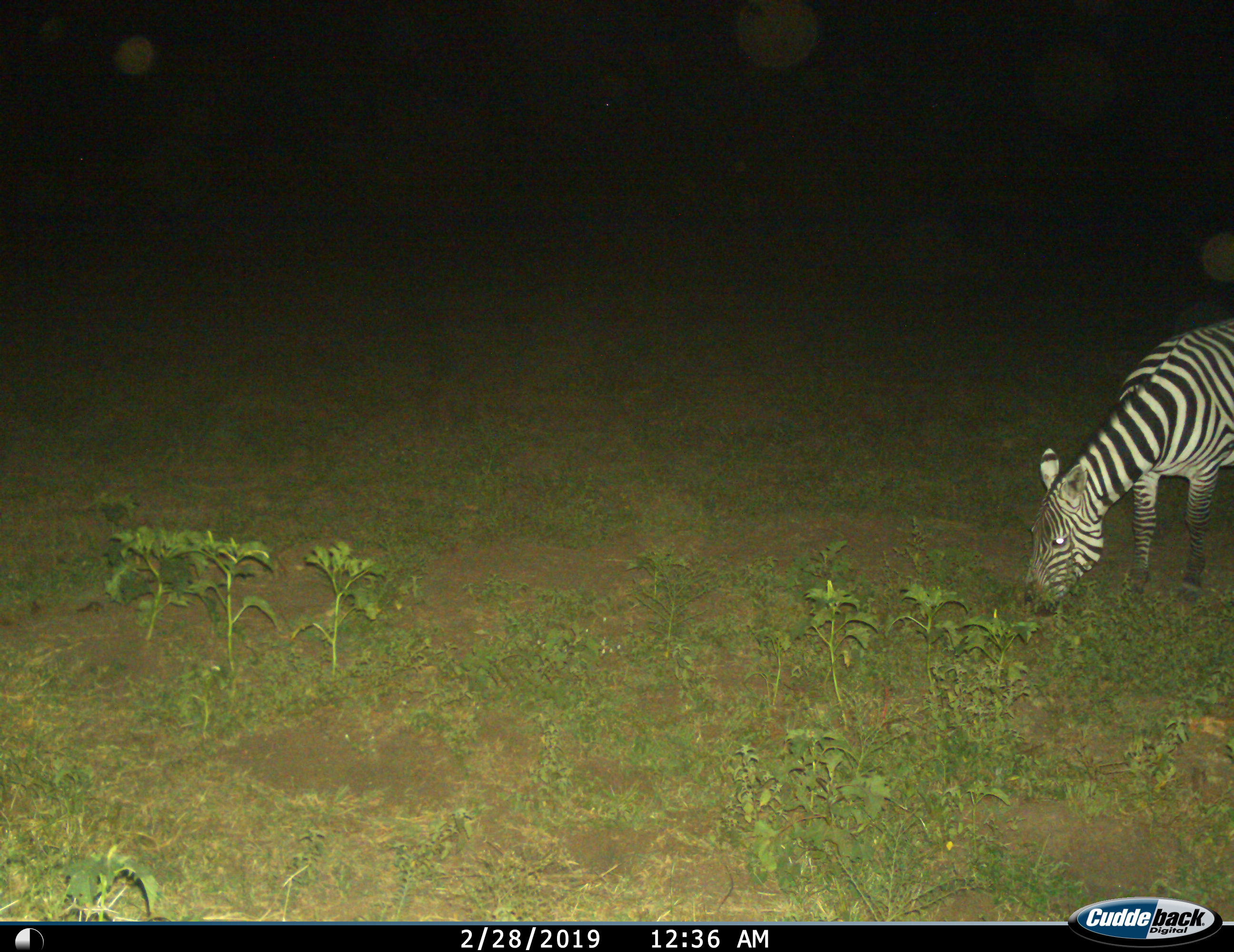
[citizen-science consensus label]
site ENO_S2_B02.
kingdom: Animalia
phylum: Chordata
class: Mammalia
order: Perissodactyla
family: Equidae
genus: Equus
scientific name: Equus quagga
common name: plains zebra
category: zebraplains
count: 1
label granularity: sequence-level